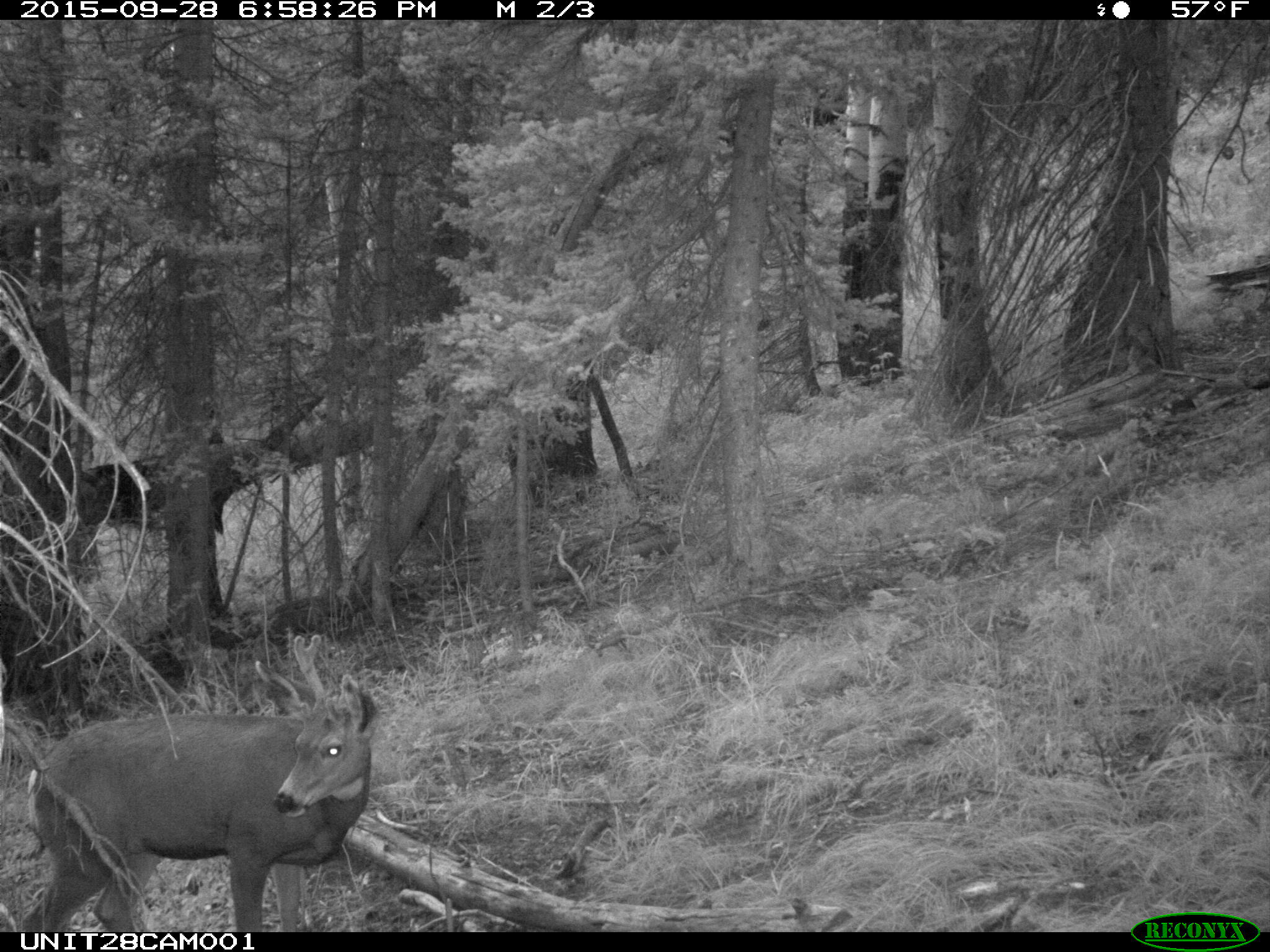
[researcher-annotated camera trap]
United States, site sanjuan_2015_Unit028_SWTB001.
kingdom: Animalia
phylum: Chordata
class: Mammalia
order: Artiodactyla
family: Cervidae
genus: Odocoileus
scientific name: Odocoileus hemionus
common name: mule deer